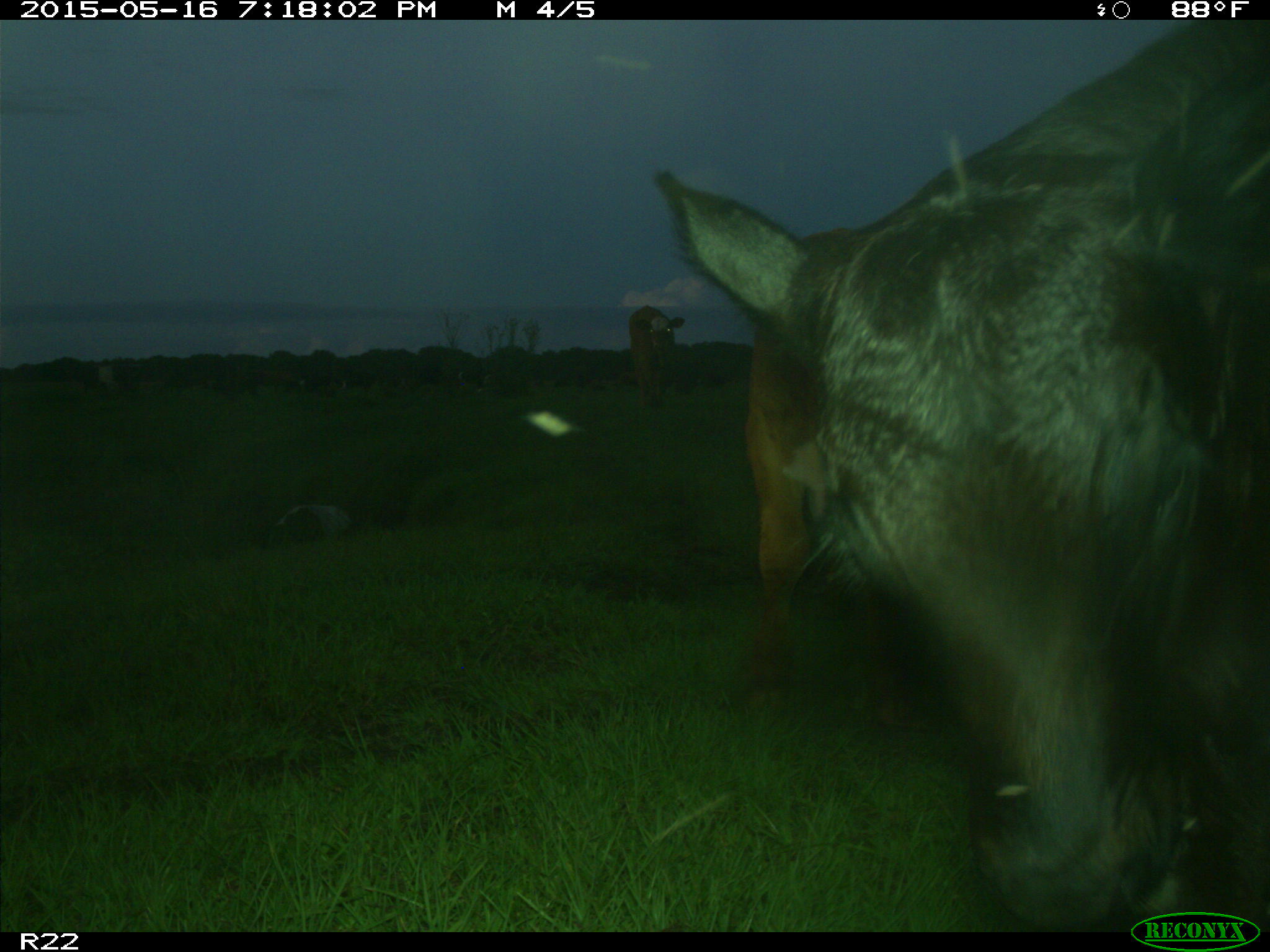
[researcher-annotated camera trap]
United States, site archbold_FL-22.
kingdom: Animalia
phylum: Chordata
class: Mammalia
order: Artiodactyla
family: Bovidae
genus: Bos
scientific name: Bos taurus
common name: domestic cow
Bos taurus (domestic cow).